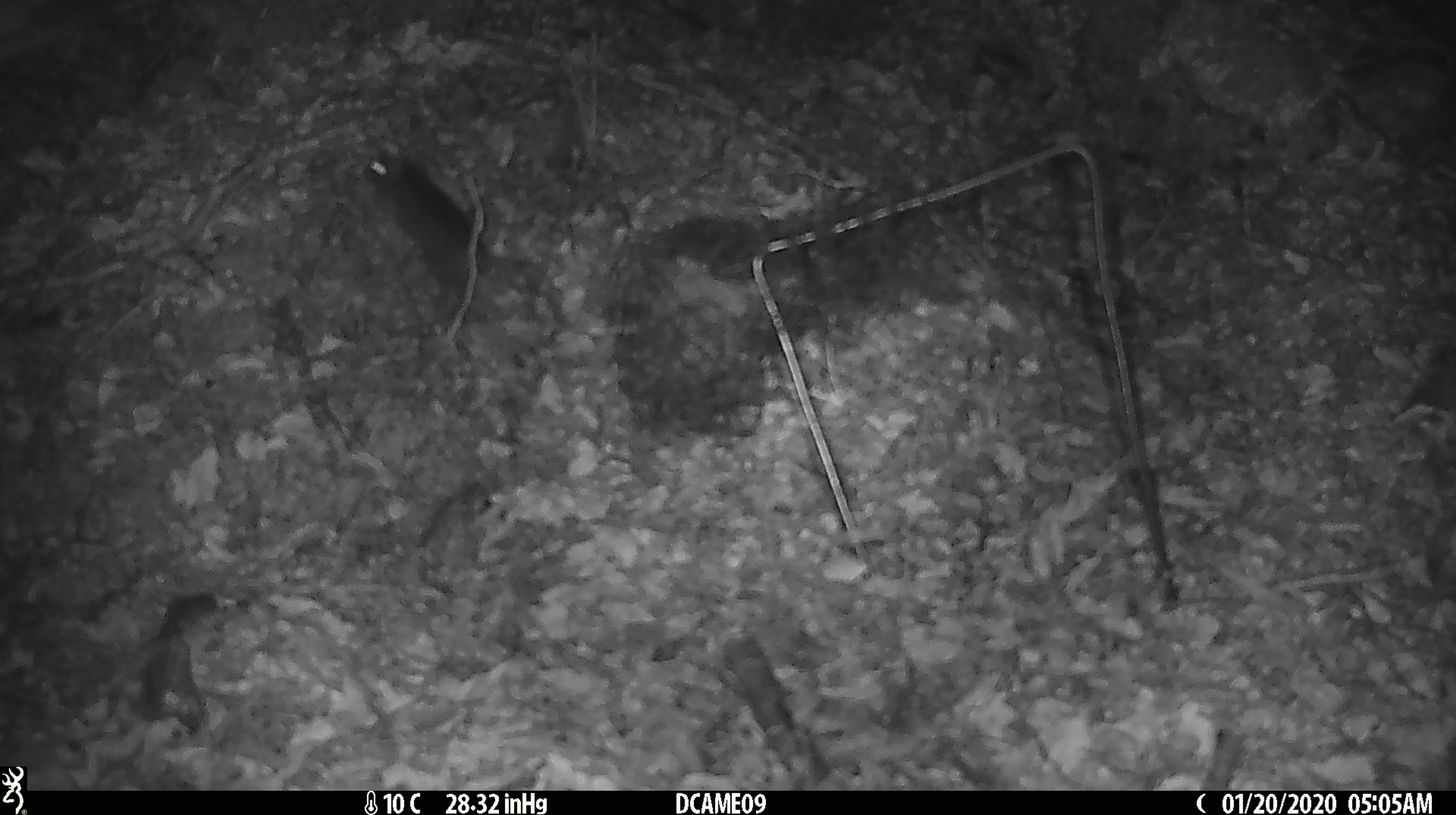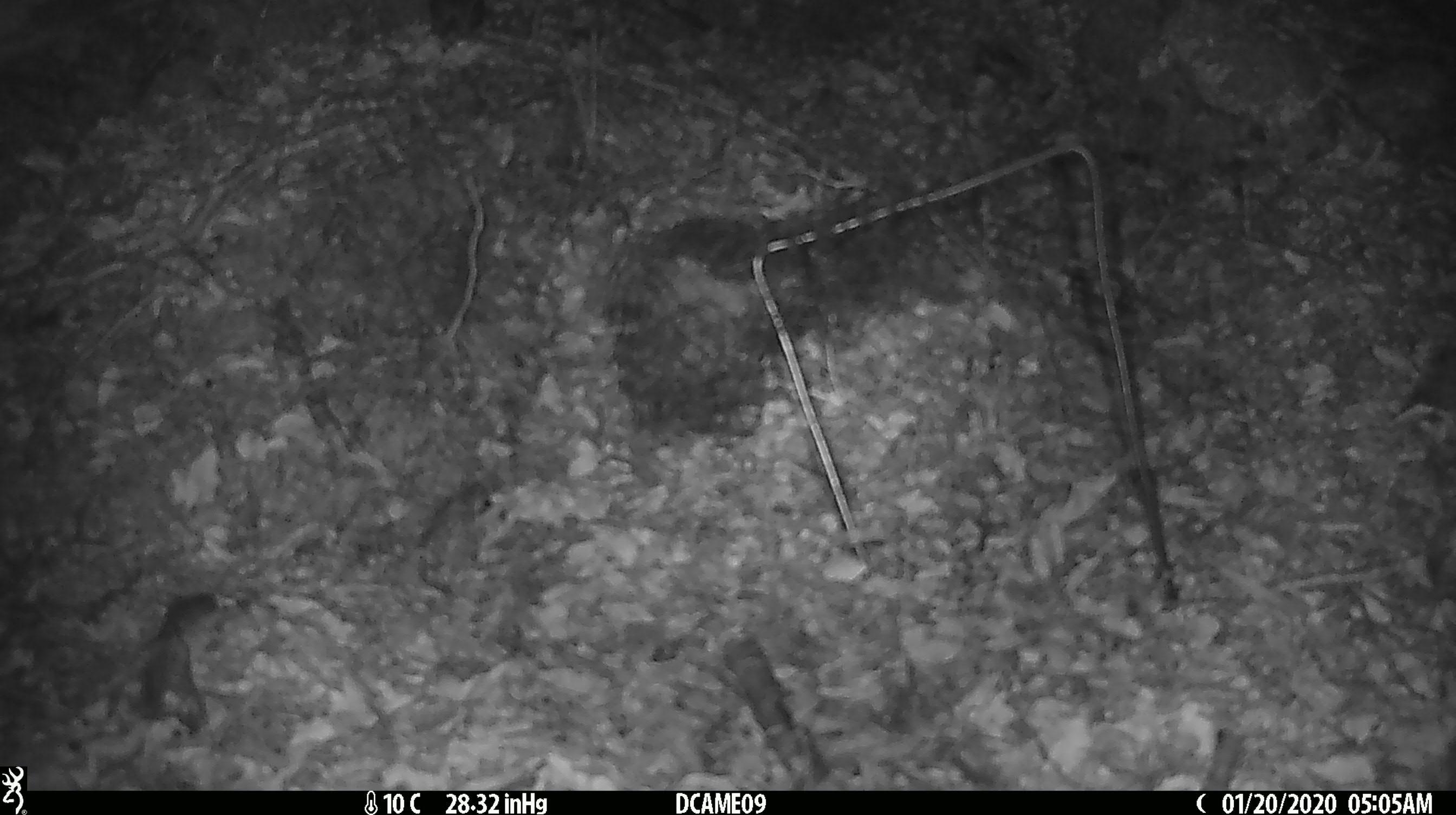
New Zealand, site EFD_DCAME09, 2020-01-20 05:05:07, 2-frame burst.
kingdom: Animalia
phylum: Chordata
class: Mammalia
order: Rodentia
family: Muridae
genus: Mus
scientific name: Mus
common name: mouse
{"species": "mouse (Mus)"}